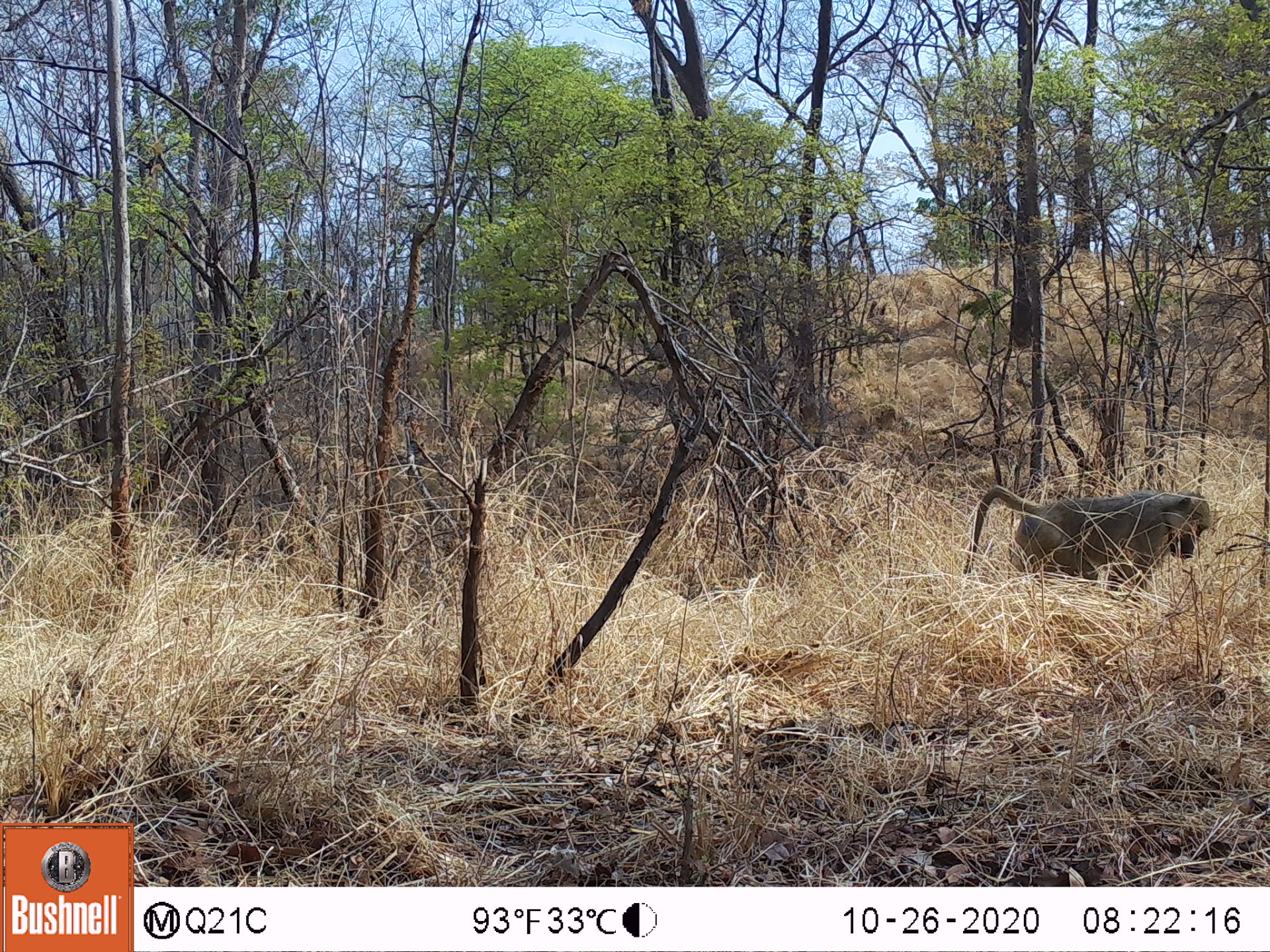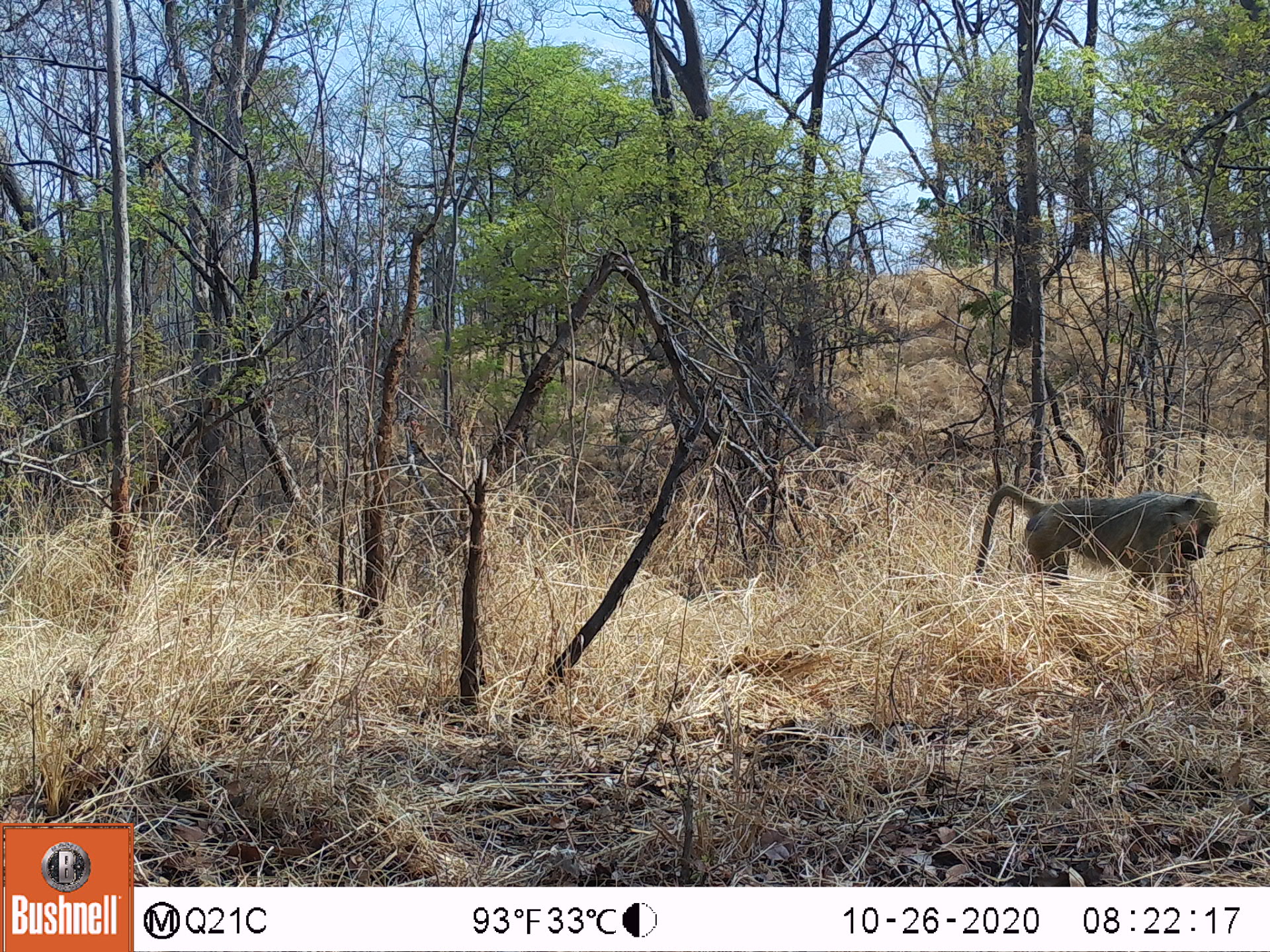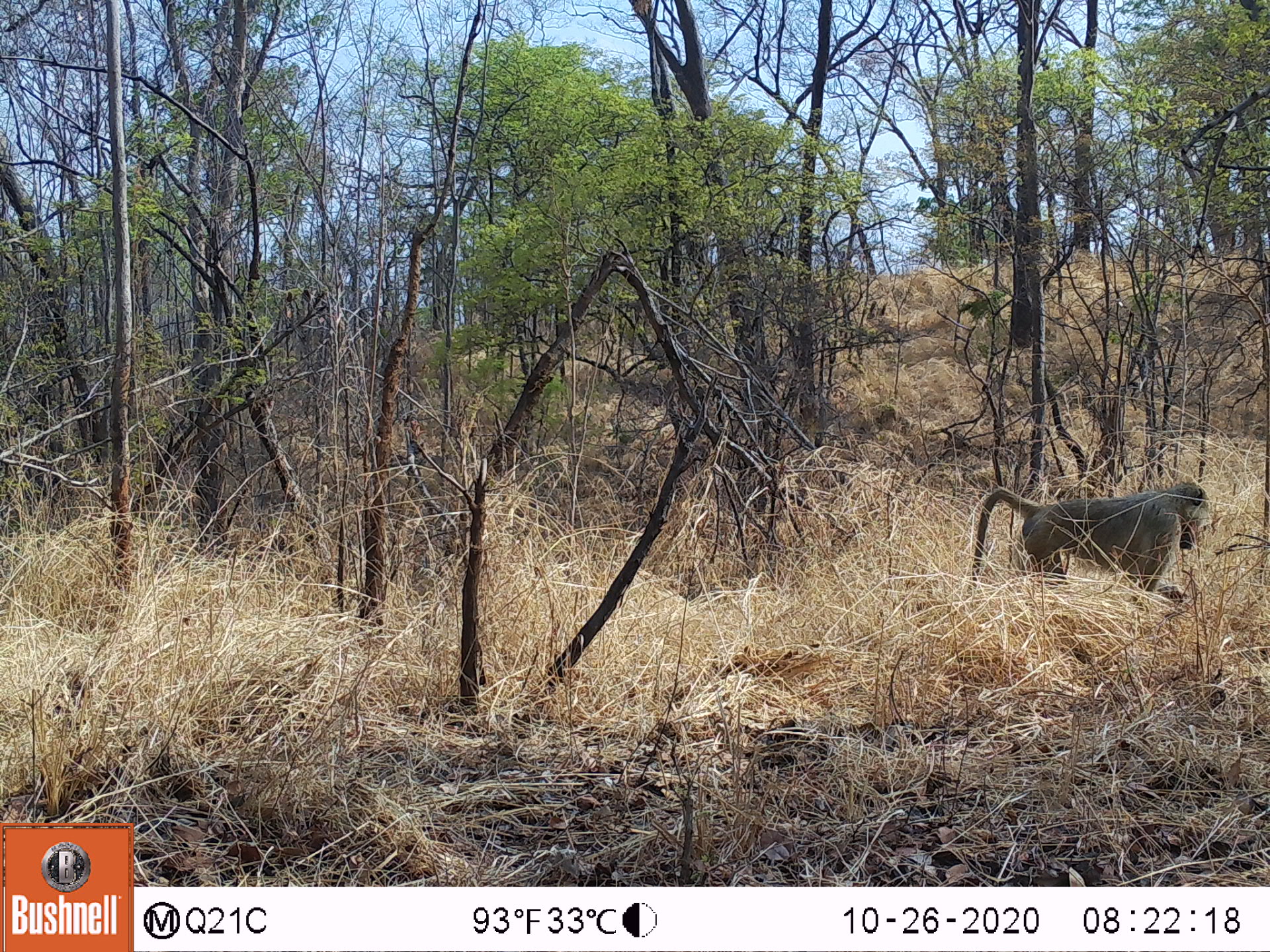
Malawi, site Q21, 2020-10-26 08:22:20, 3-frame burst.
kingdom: Animalia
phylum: Chordata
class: Mammalia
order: Primates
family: Cercopithecidae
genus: Papio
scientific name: Papio cynocephalus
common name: yellow baboon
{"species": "yellow baboon (Papio cynocephalus)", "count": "1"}